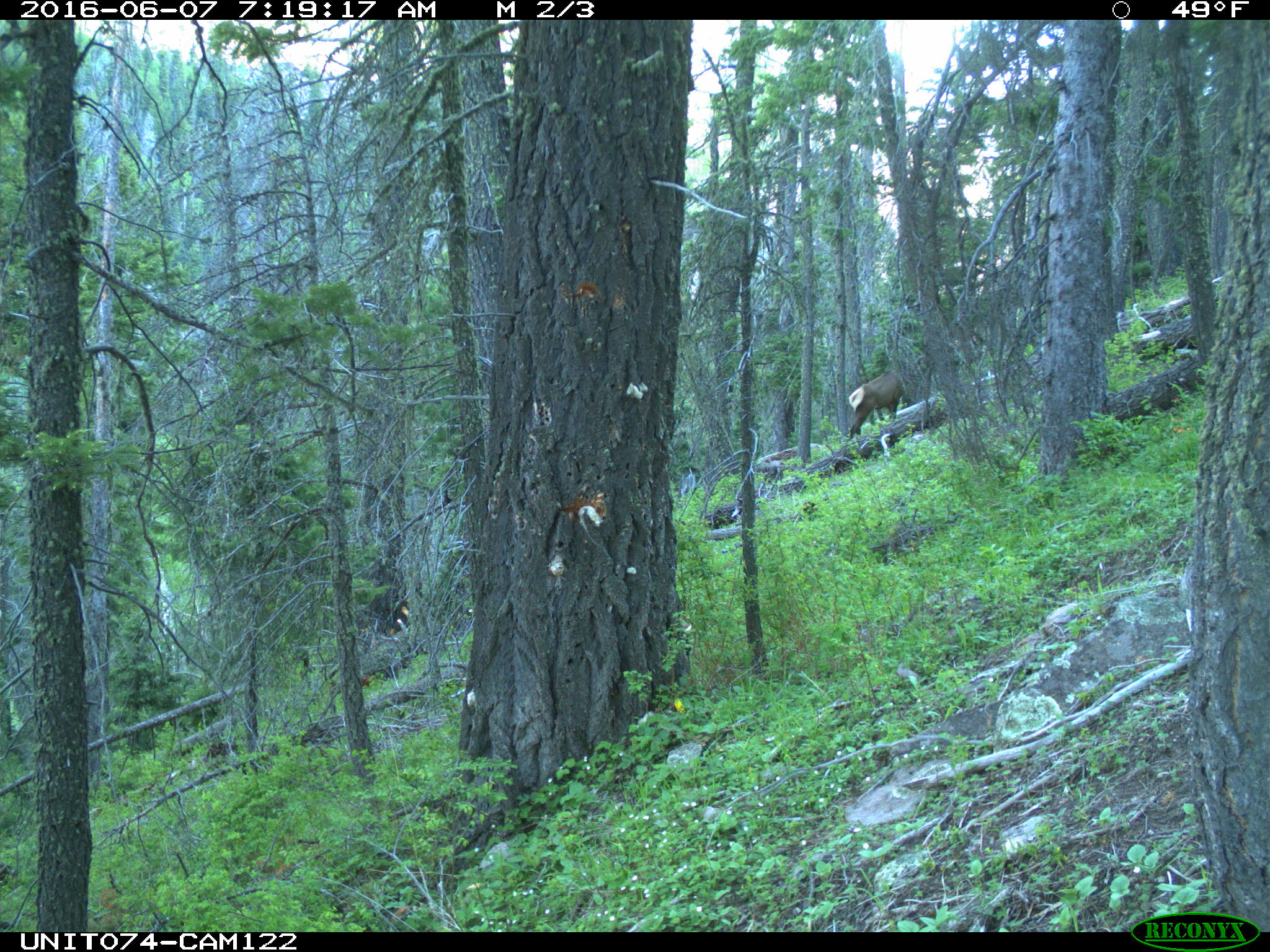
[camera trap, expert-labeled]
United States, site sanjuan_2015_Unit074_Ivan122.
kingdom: Animalia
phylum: Chordata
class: Mammalia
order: Artiodactyla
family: Cervidae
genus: Cervus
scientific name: Cervus elaphus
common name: red deer